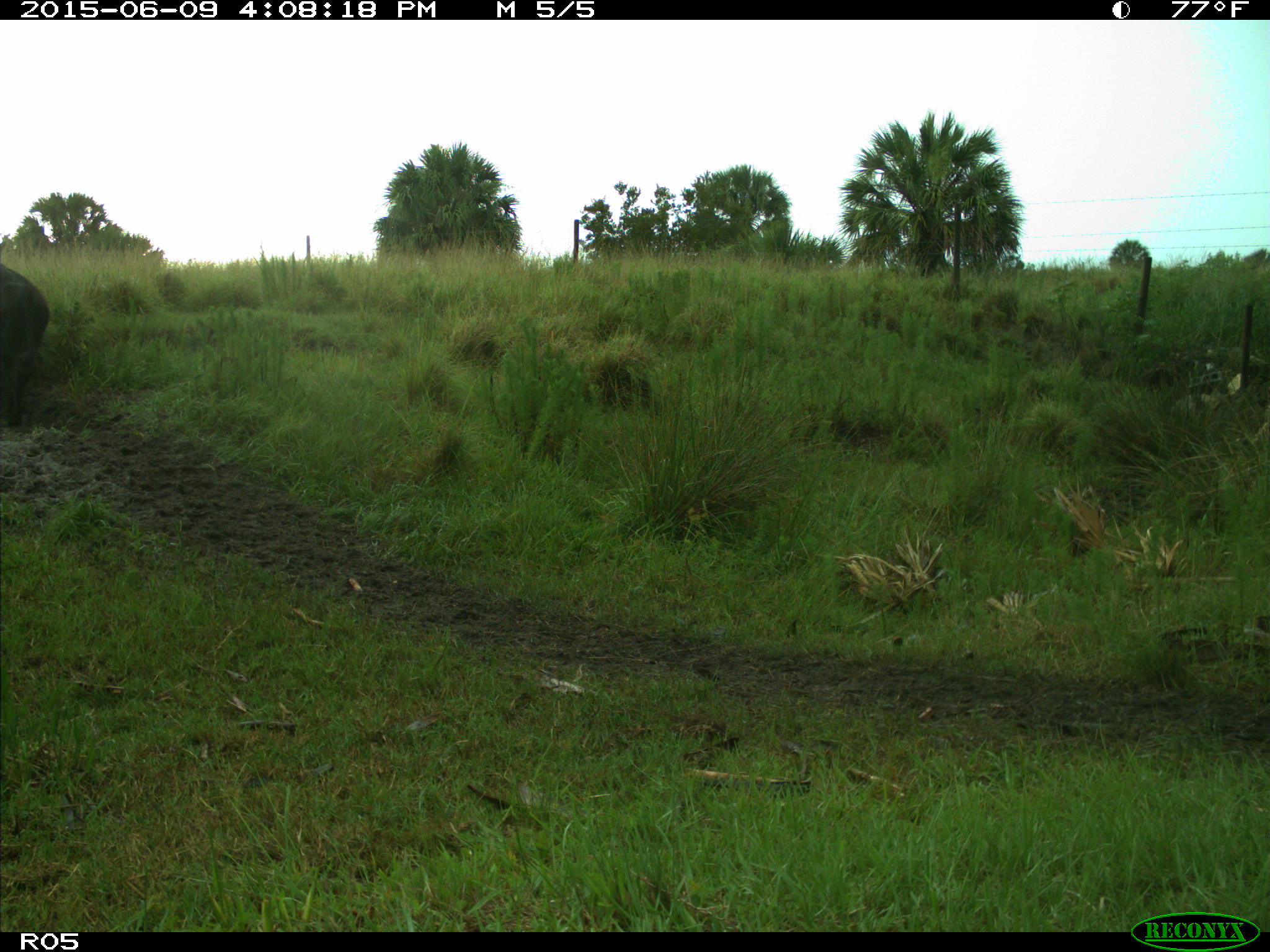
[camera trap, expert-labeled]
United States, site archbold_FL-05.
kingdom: Animalia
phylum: Chordata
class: Mammalia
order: Artiodactyla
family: Bovidae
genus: Bos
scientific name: Bos taurus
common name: domestic cow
Bos taurus (domestic cow).